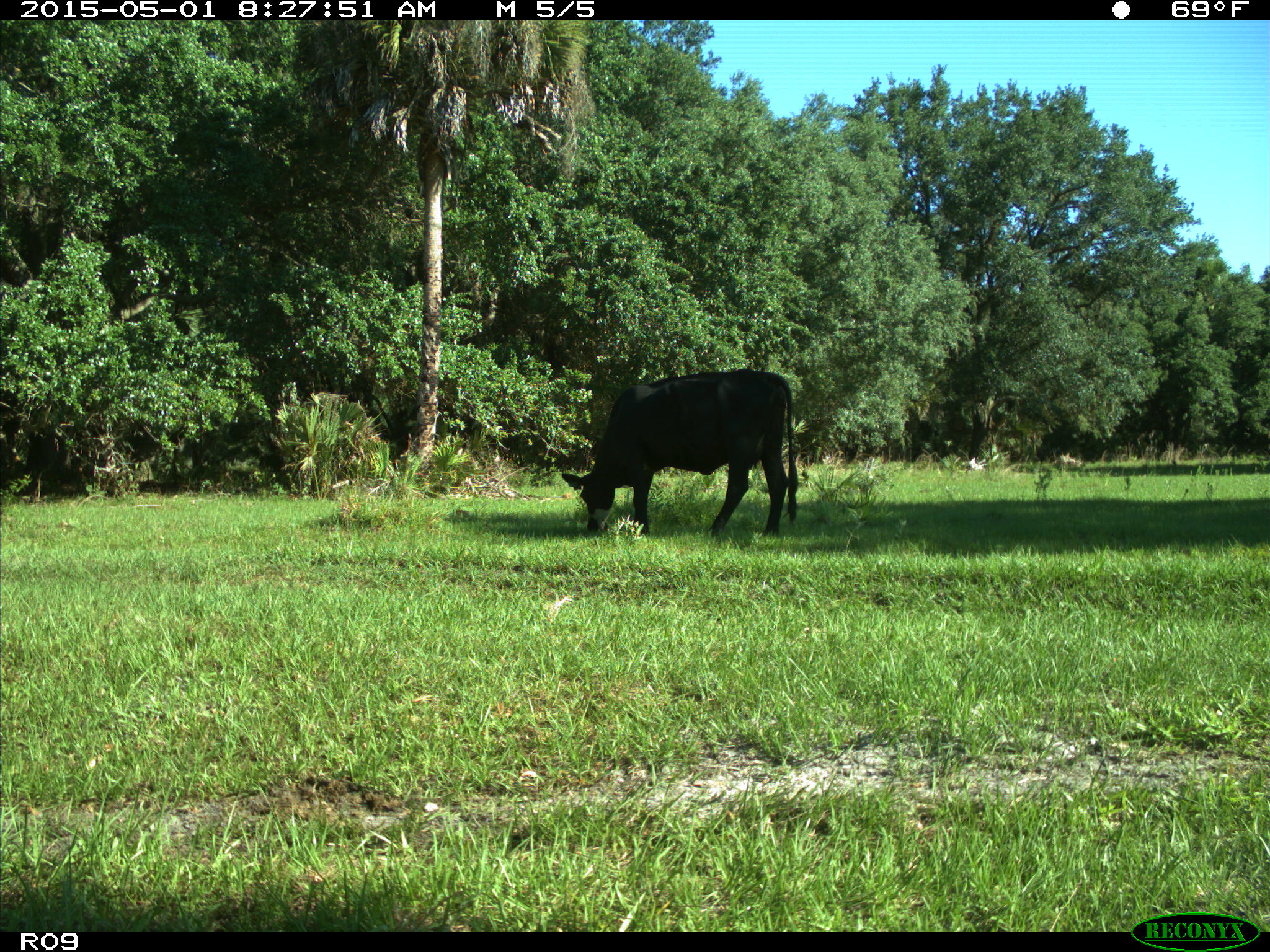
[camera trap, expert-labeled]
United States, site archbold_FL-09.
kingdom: Animalia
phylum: Chordata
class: Mammalia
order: Artiodactyla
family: Bovidae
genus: Bos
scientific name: Bos taurus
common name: domestic cow